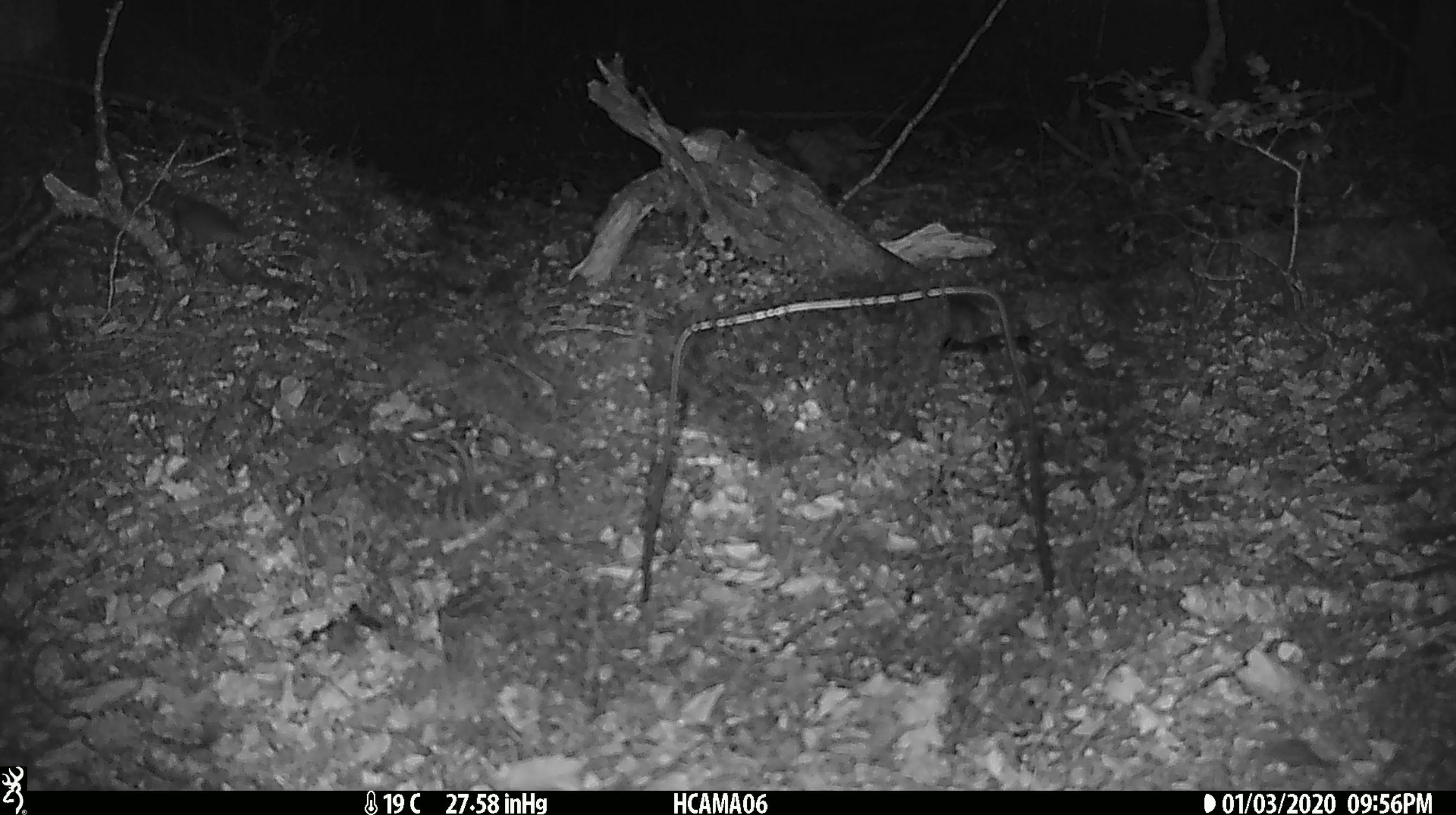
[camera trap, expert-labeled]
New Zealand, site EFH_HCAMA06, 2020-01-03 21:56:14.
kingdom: Animalia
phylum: Chordata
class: Mammalia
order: Rodentia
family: Muridae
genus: Mus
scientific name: Mus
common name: mouse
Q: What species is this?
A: Mouse (Mus).